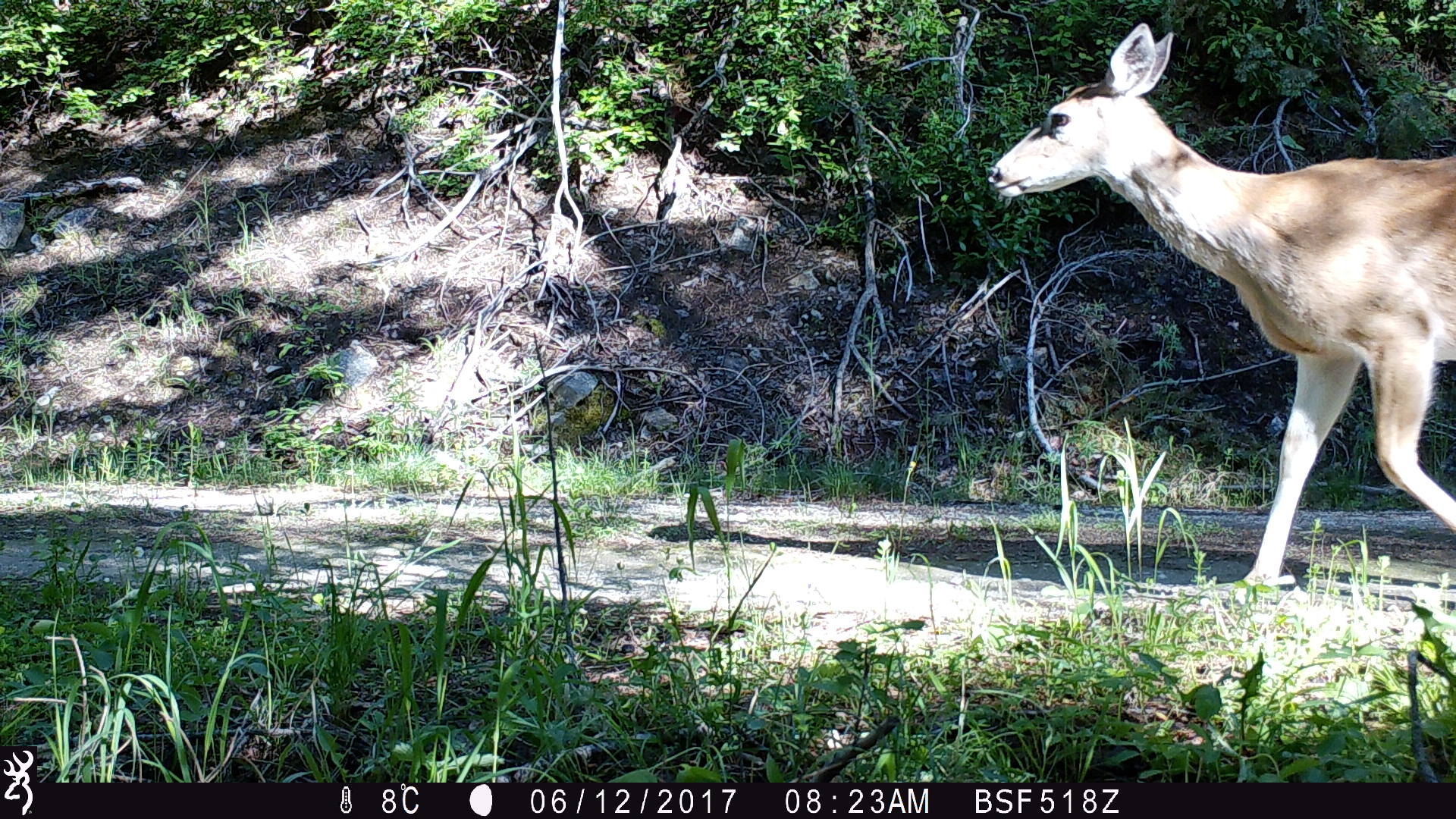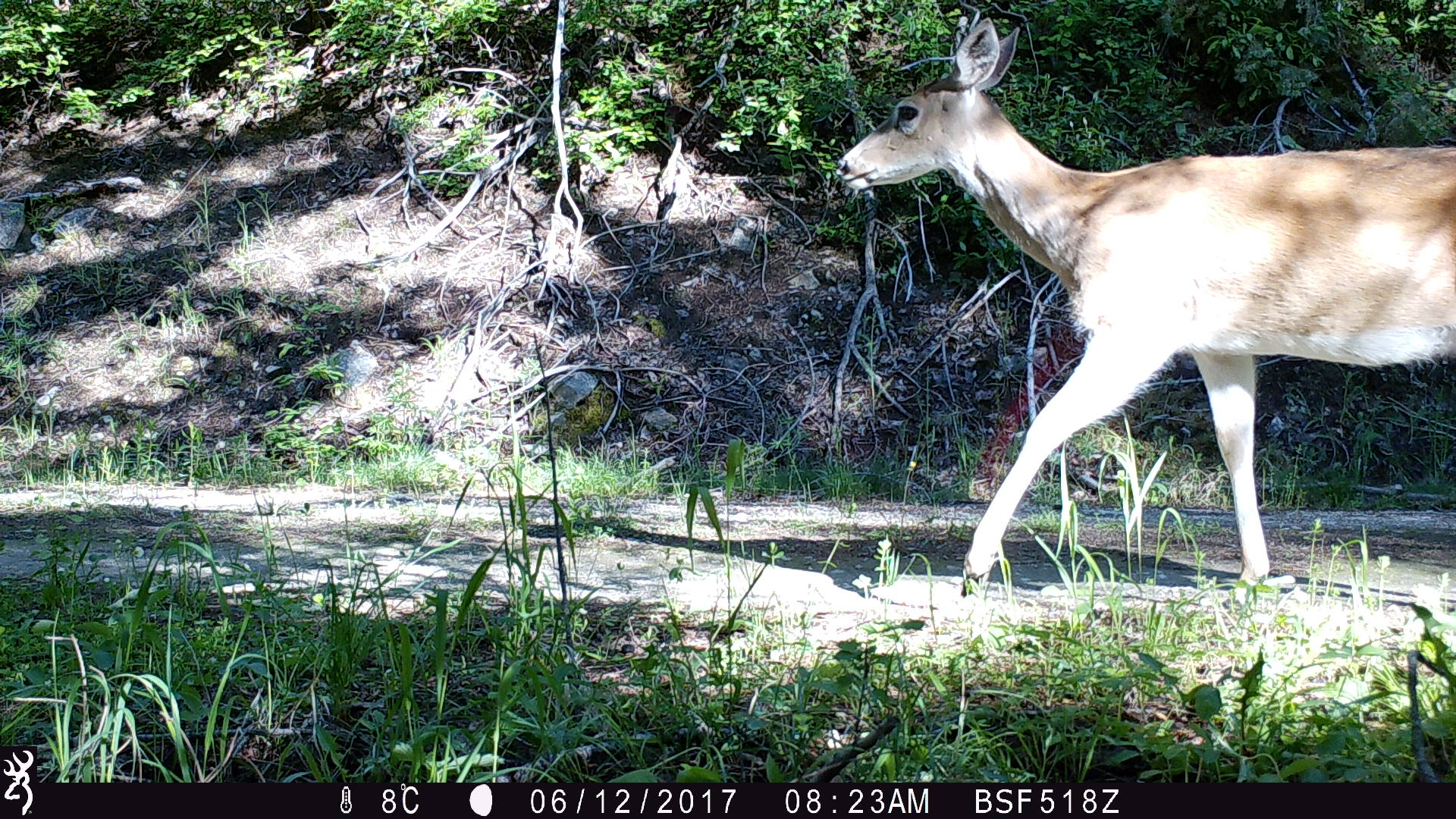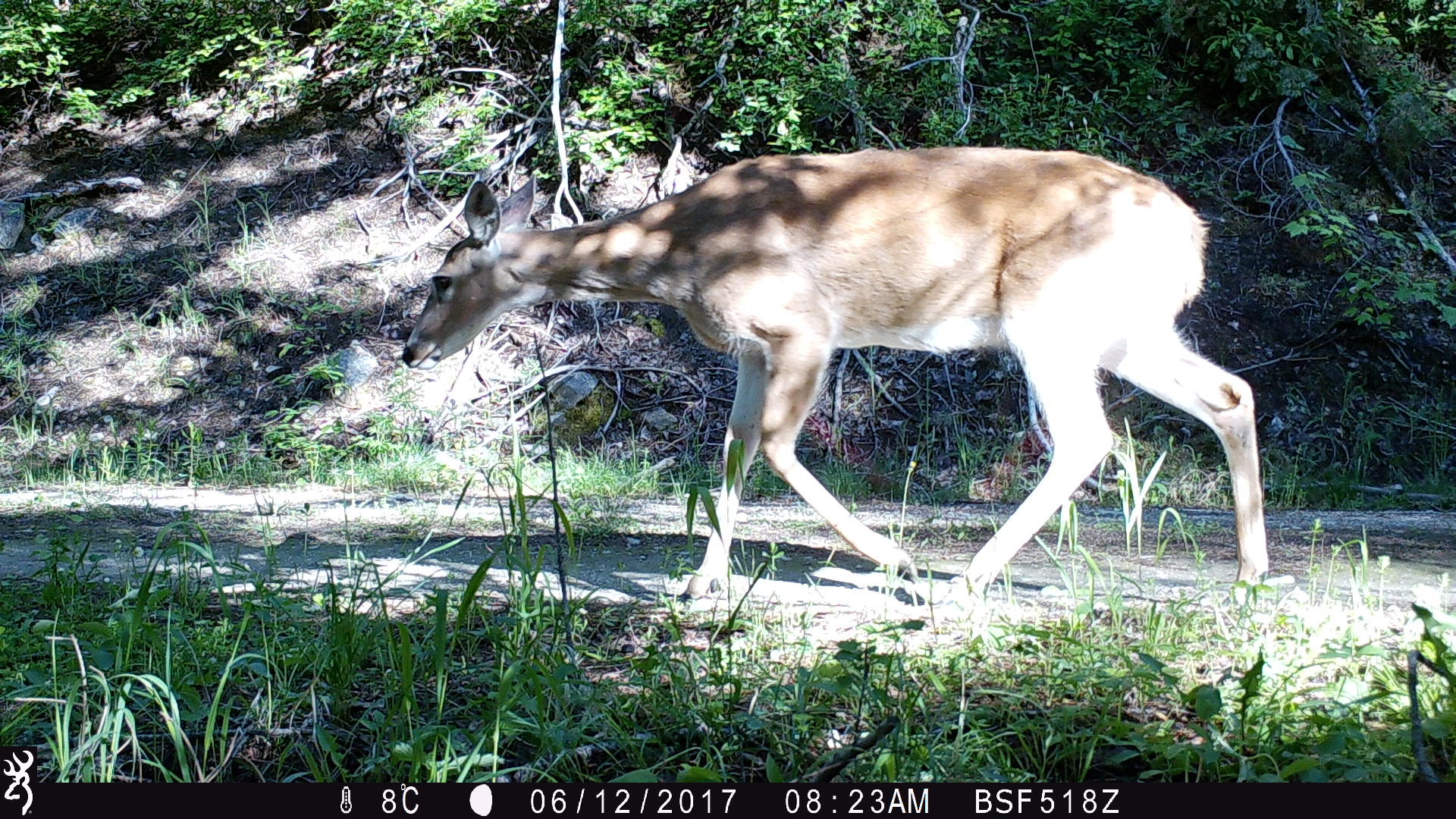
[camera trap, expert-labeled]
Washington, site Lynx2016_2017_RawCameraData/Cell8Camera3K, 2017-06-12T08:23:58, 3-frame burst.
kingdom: Animalia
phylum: Chordata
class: Mammalia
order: Artiodactyla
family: Cervidae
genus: Odocoileus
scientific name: Odocoileus virginianus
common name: white-tailed deer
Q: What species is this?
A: Odocoileus virginianus (white-tailed deer).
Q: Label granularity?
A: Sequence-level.